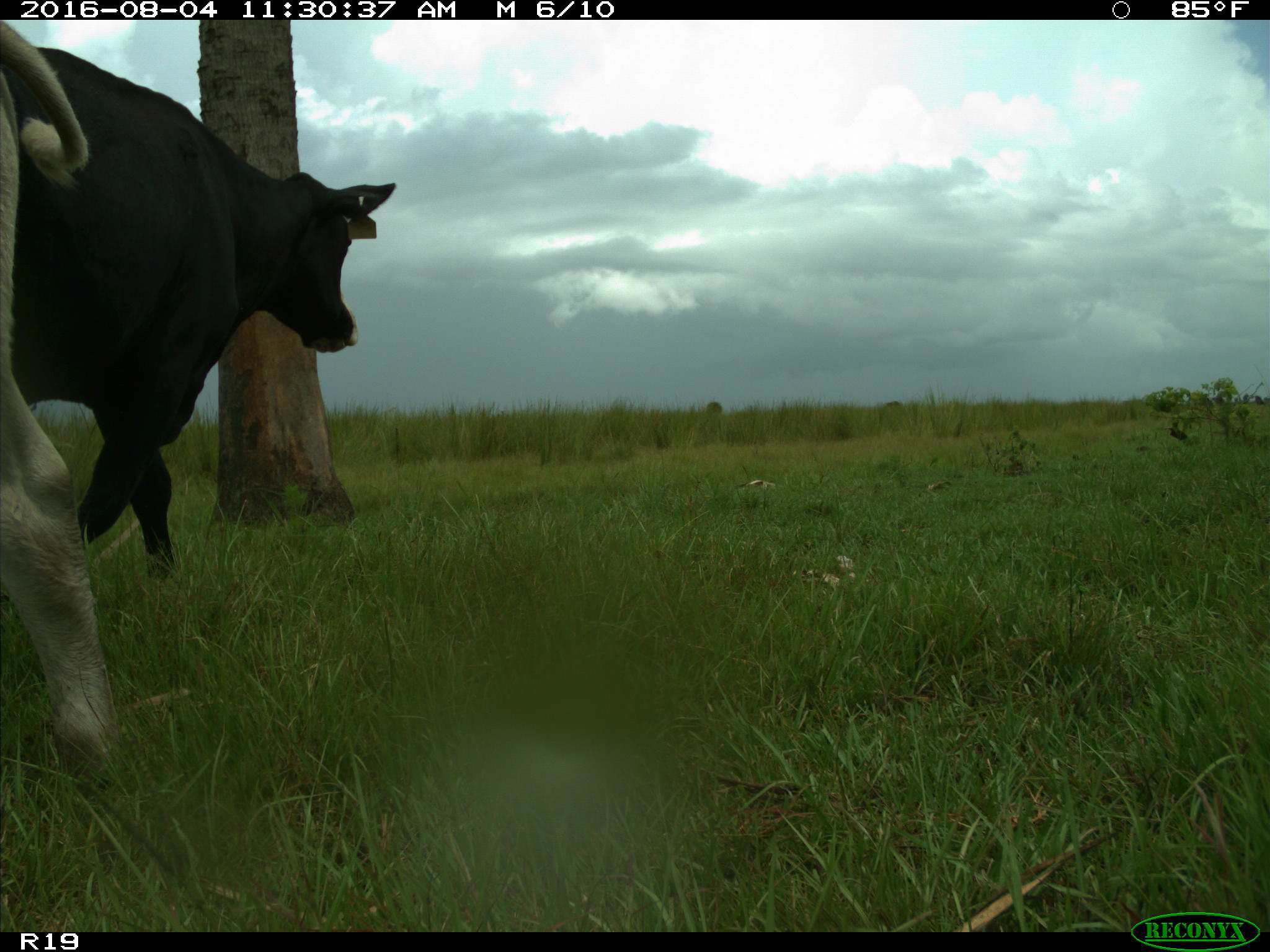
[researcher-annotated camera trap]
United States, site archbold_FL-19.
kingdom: Animalia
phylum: Chordata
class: Mammalia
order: Artiodactyla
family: Bovidae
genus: Bos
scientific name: Bos taurus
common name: domestic cow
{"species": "Bos taurus (domestic cow)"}